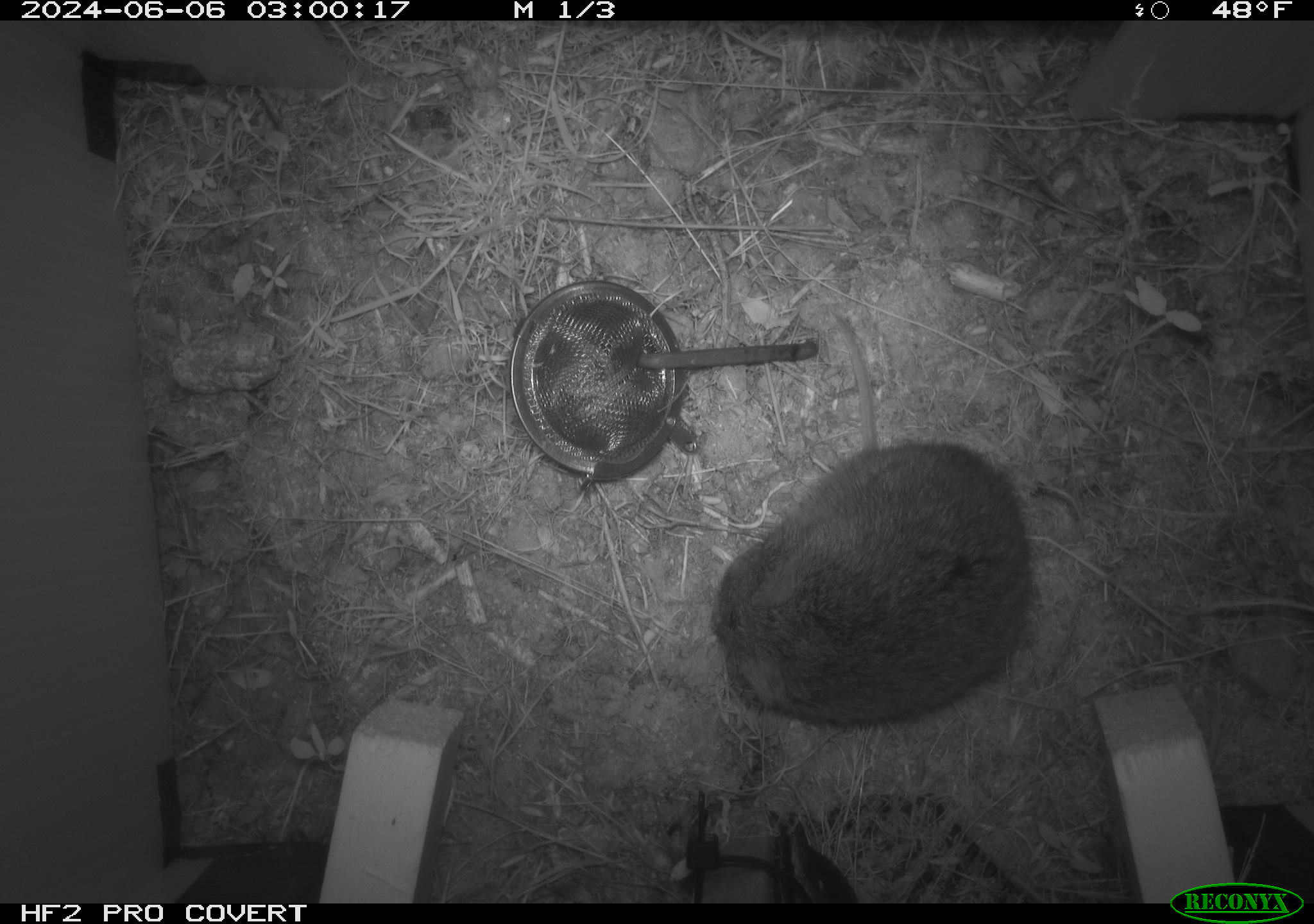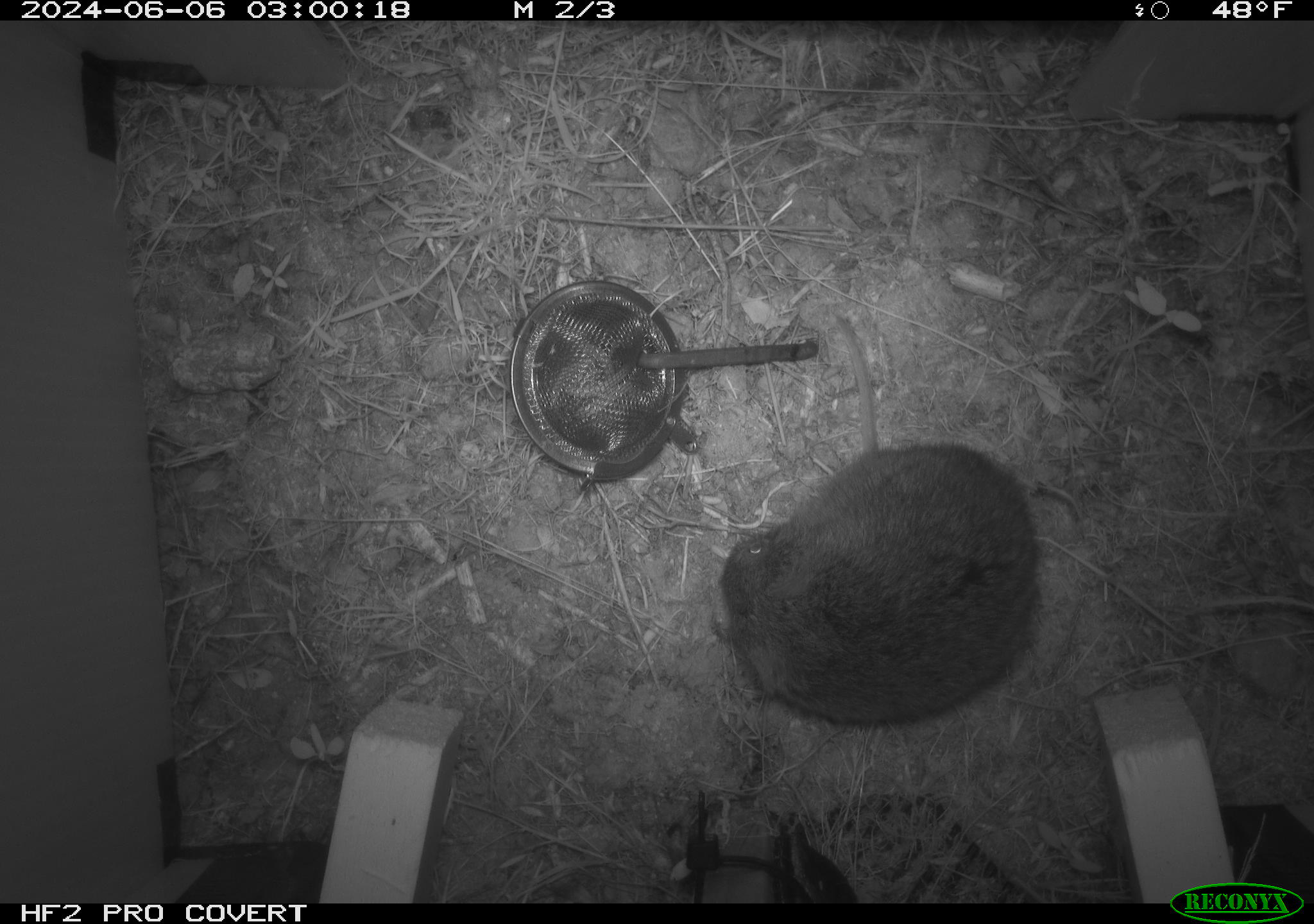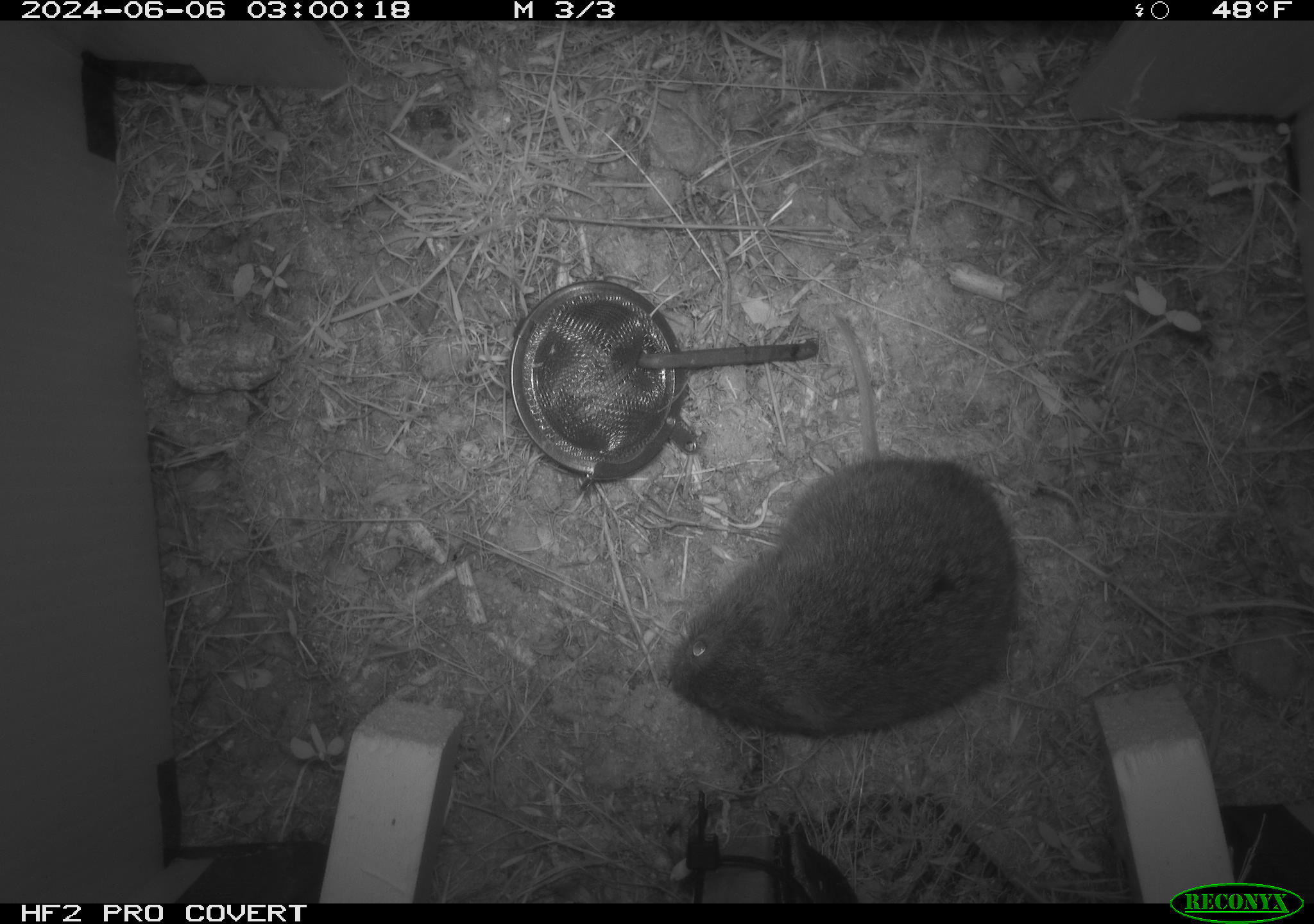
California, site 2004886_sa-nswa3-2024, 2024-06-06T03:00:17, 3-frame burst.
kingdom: Animalia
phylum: Chordata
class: Mammalia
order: Rodentia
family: Cricetidae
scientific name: Arvicolinae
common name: voles, lemmings, and muskrats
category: arvicolinae subfamily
Arvicolinae subfamily (voles, lemmings, and muskrats) (Arvicolinae).